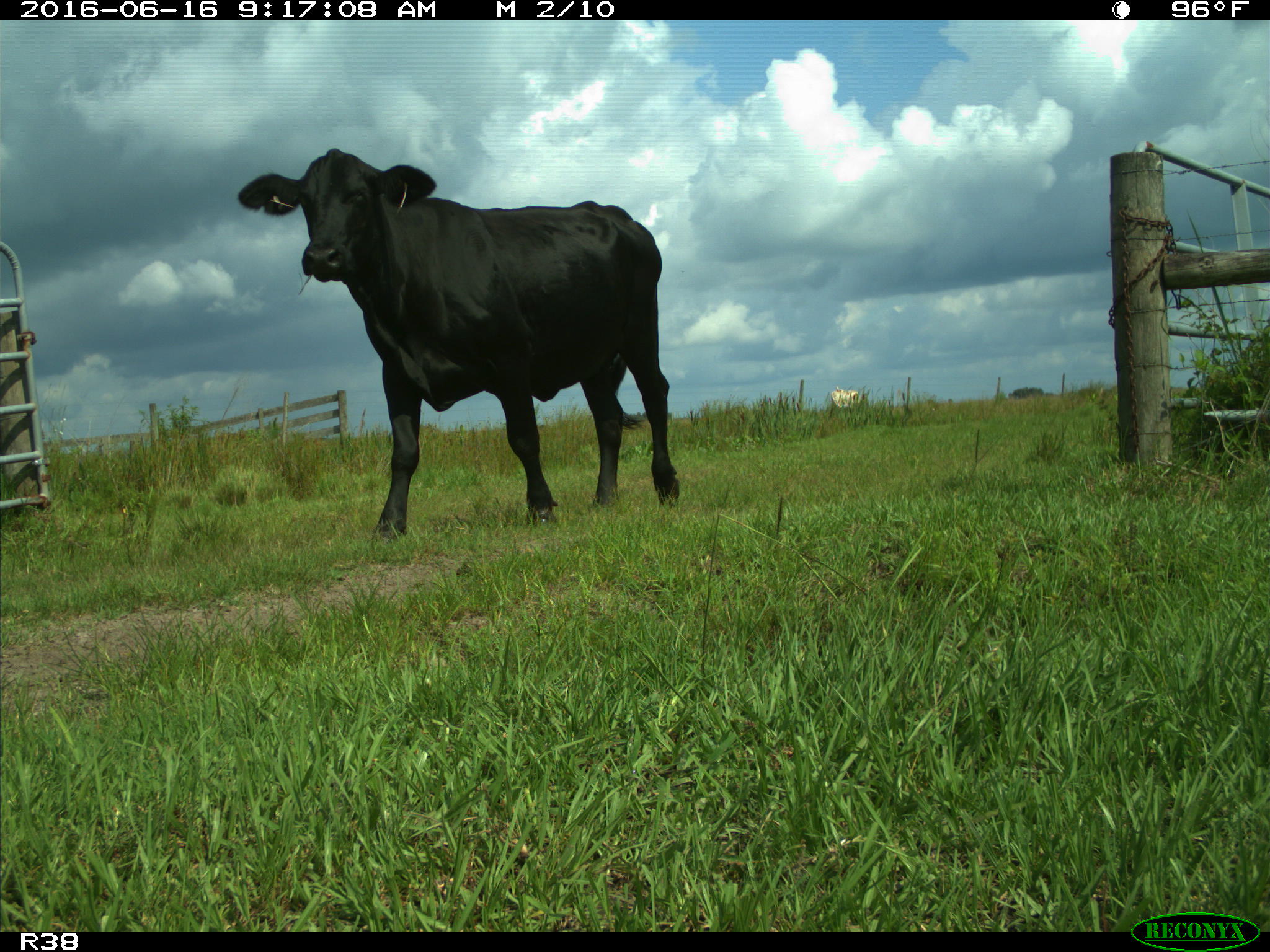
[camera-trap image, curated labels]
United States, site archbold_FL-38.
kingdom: Animalia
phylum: Chordata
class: Mammalia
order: Artiodactyla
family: Bovidae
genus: Bos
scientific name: Bos taurus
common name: domestic cow